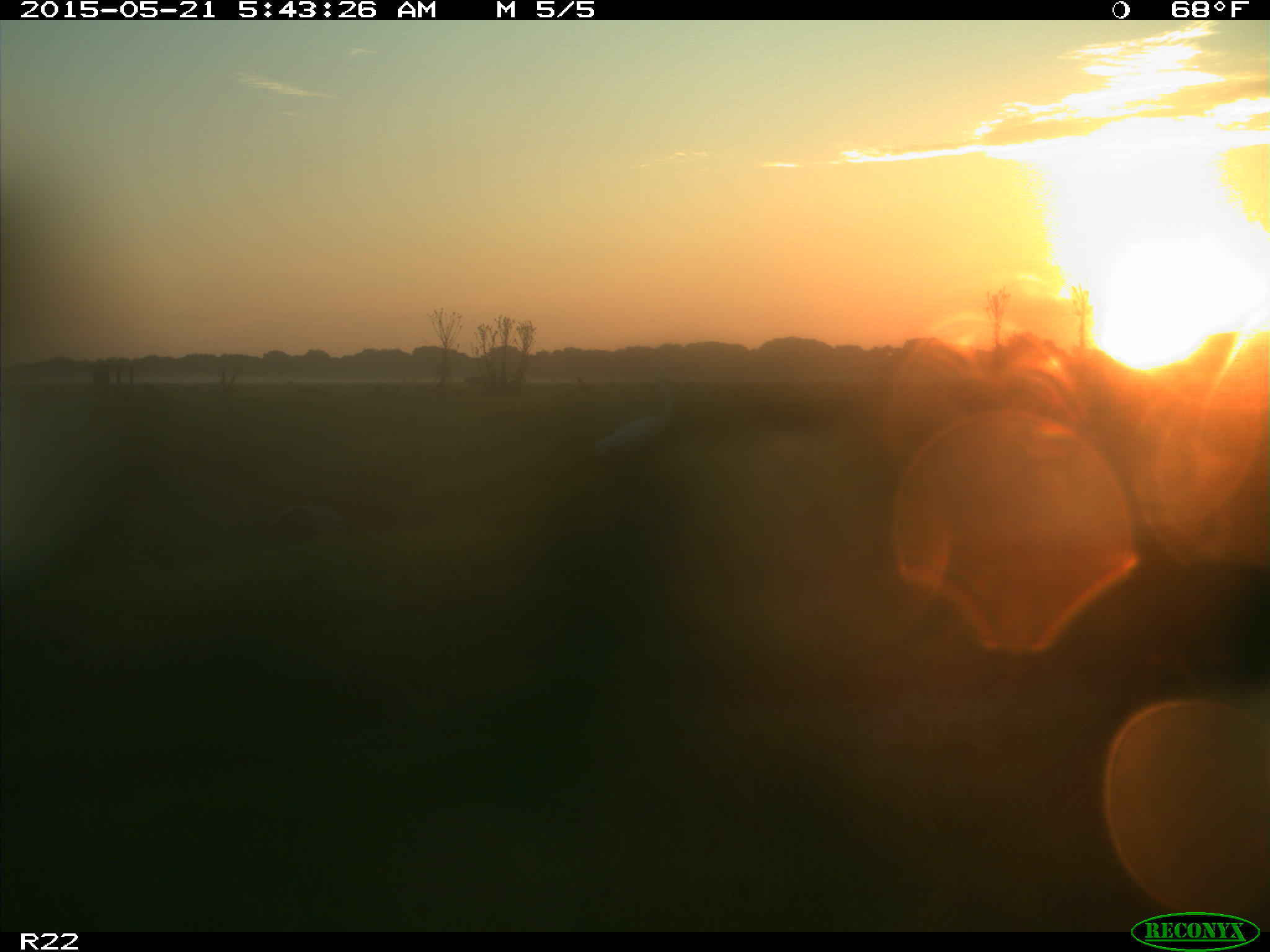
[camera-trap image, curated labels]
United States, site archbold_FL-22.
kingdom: Animalia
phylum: Chordata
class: Mammalia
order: Artiodactyla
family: Bovidae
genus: Bos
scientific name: Bos taurus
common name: domestic cow